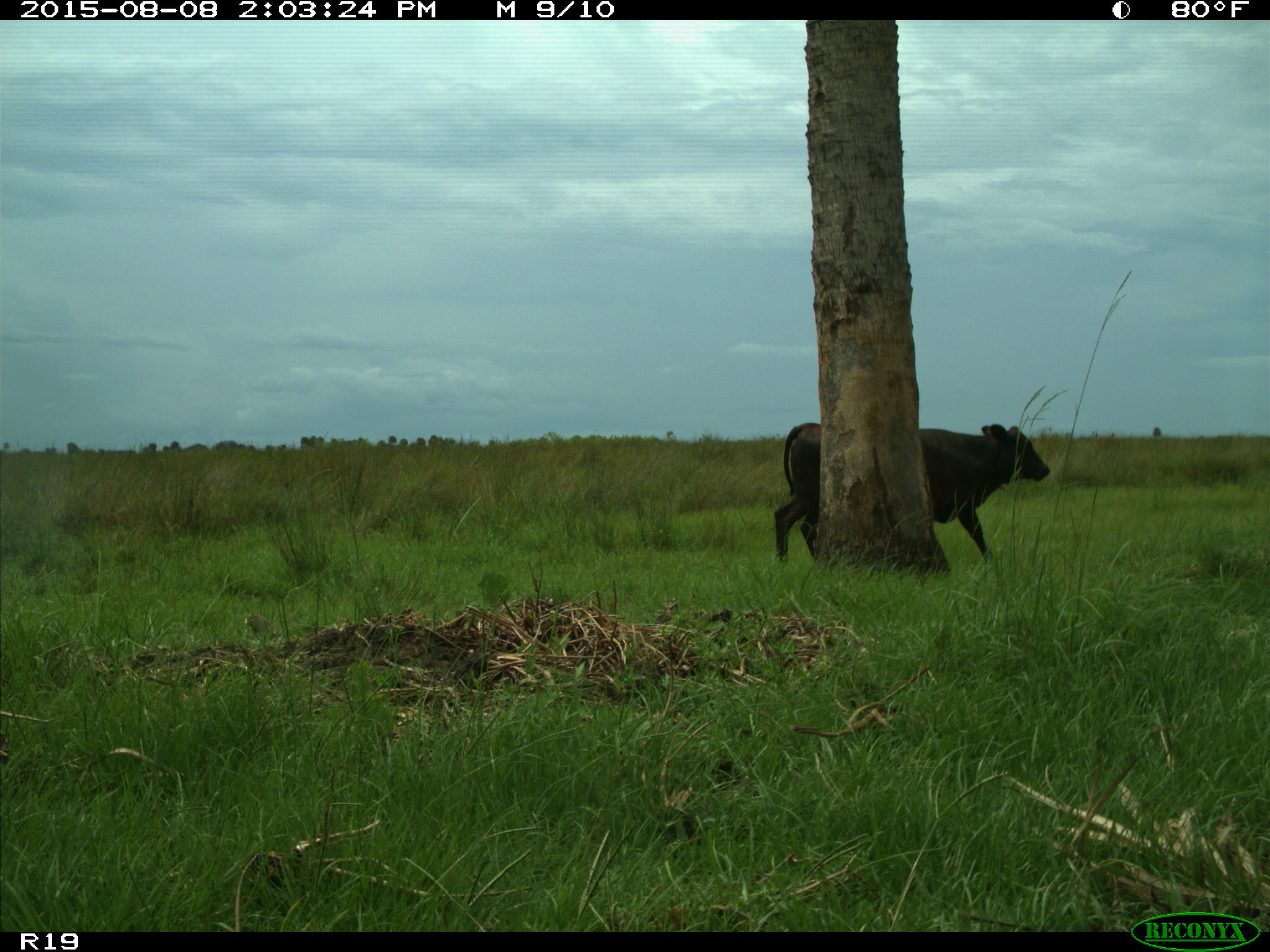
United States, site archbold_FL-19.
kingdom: Animalia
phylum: Chordata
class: Mammalia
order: Artiodactyla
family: Bovidae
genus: Bos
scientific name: Bos taurus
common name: domestic cow